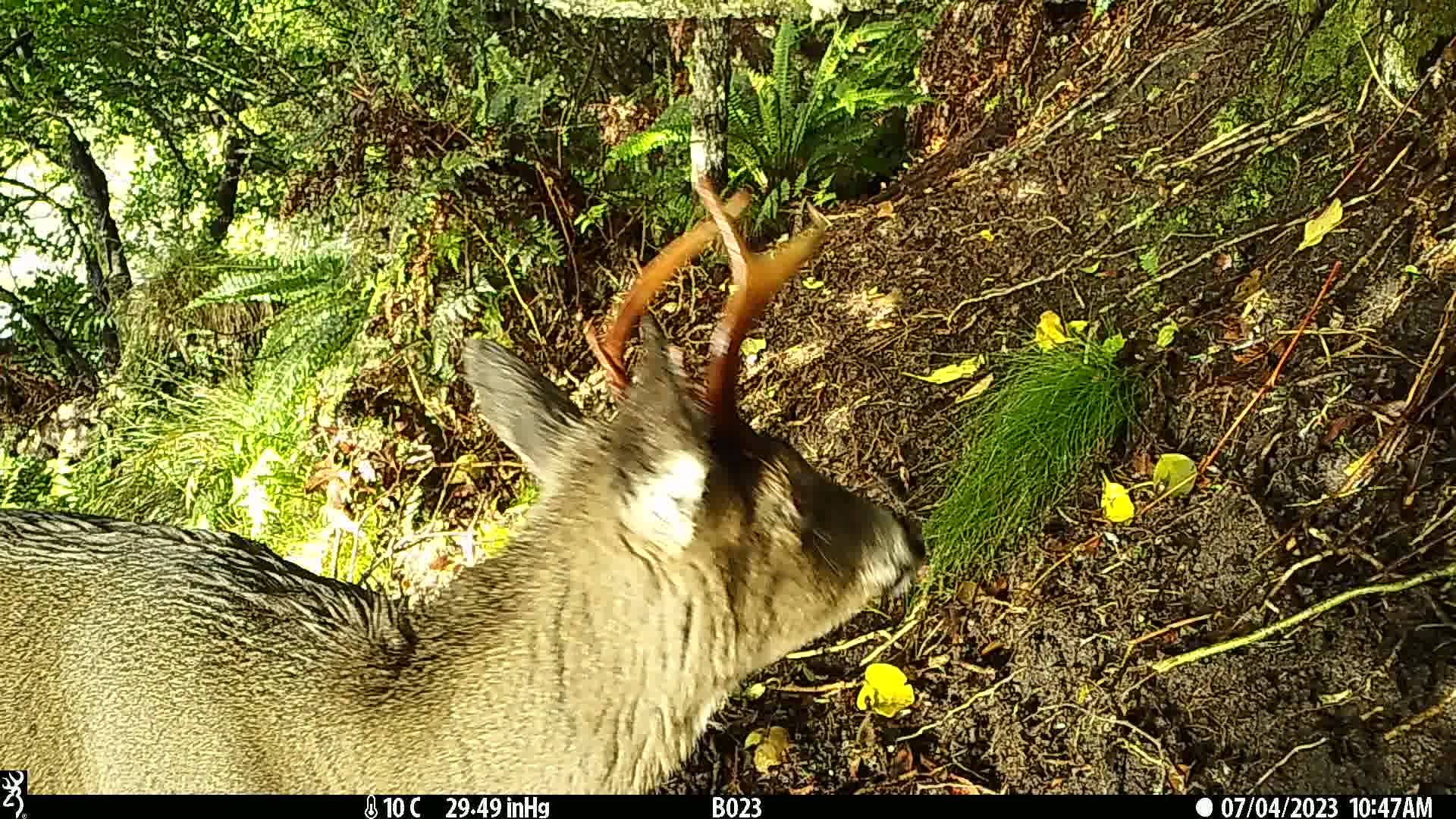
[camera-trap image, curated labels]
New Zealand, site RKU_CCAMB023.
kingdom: Animalia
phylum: Chordata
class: Mammalia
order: Artiodactyla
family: Cervidae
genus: Odocoileus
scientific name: Odocoileus virginianus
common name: white-tailed deer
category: white tailed deer